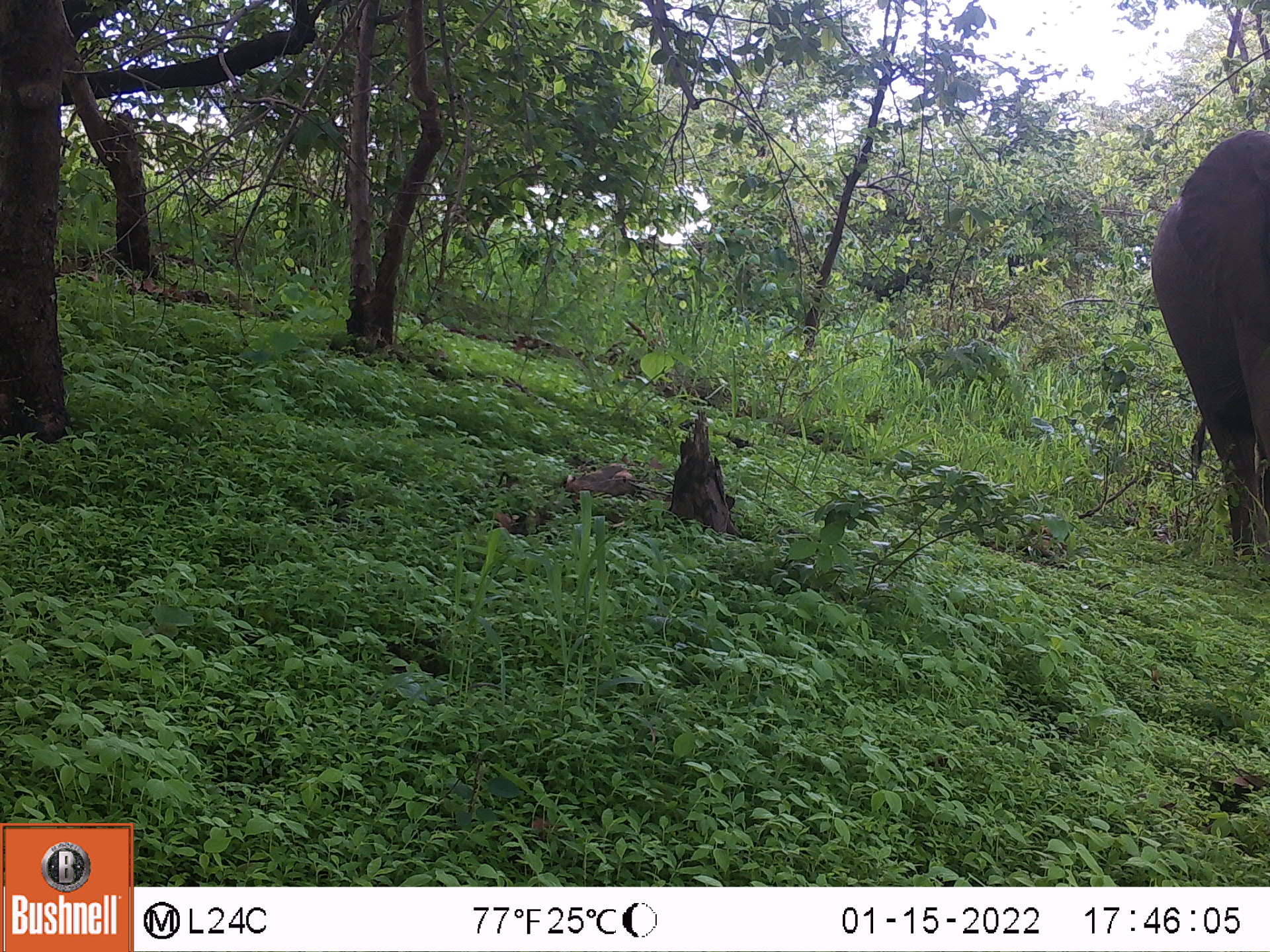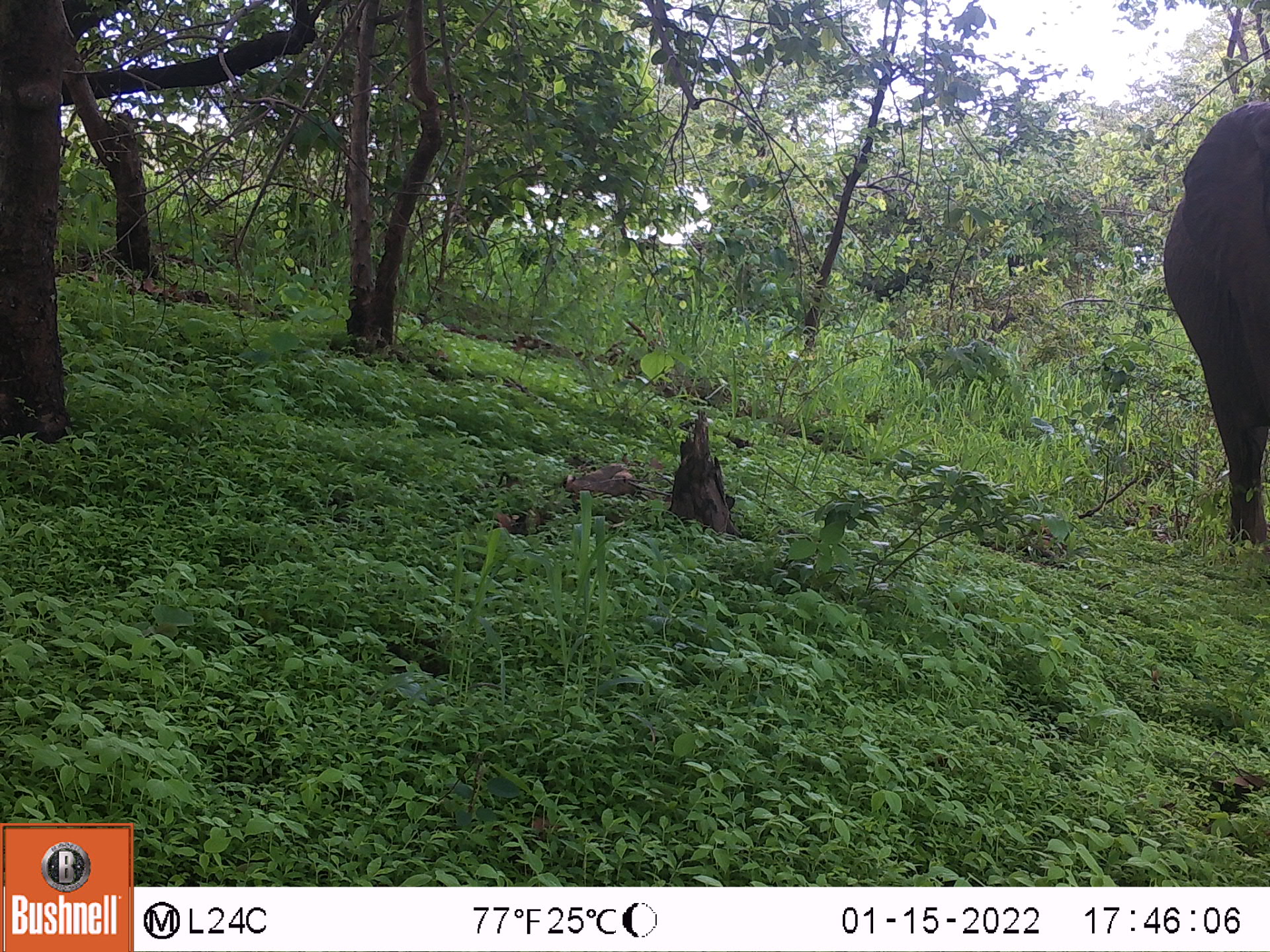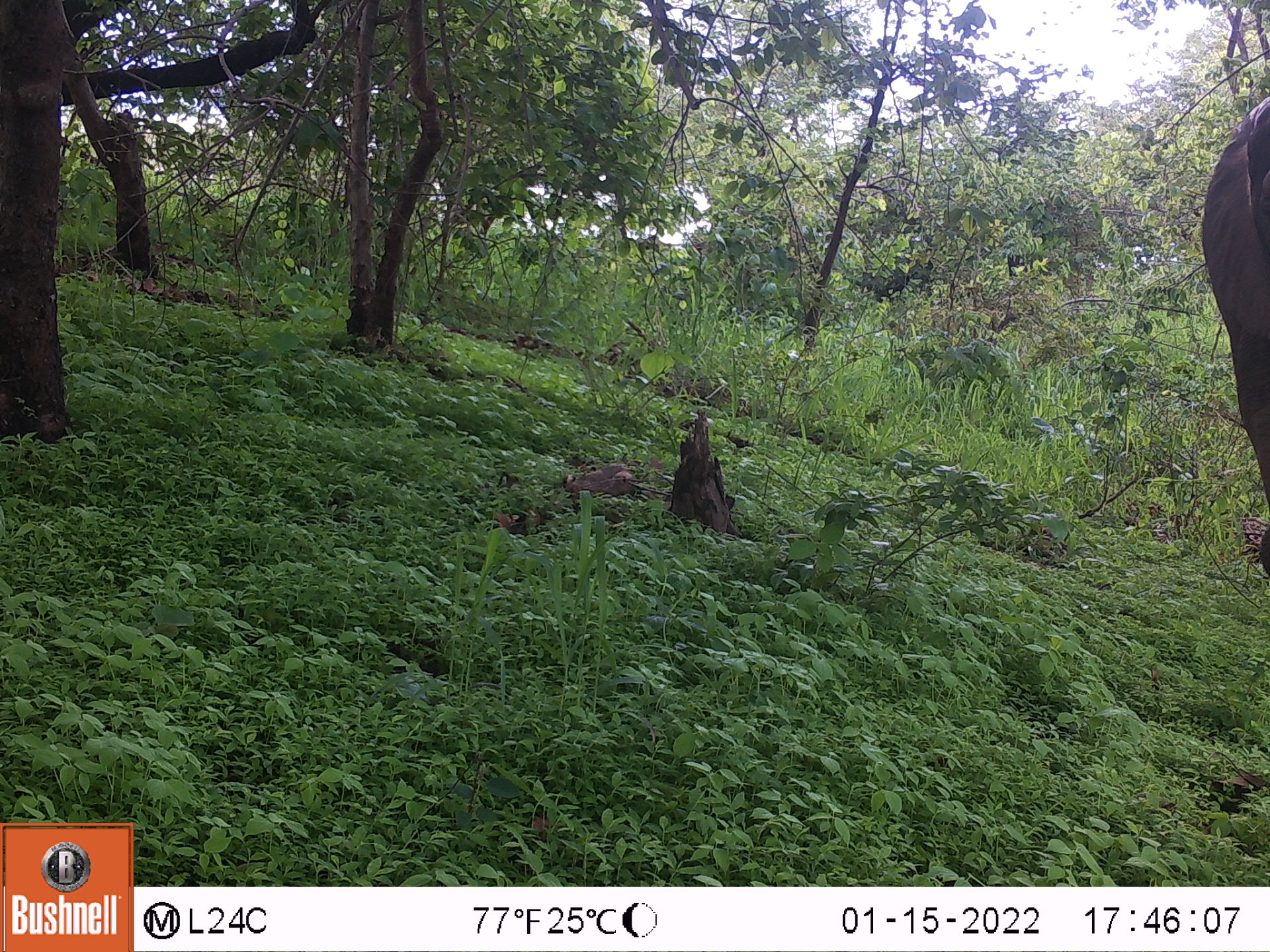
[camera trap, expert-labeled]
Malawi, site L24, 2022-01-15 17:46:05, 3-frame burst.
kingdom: Animalia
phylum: Chordata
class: Mammalia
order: Proboscidea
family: Elephantidae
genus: Loxodonta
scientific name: Loxodonta africana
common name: african savanna elephant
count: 1